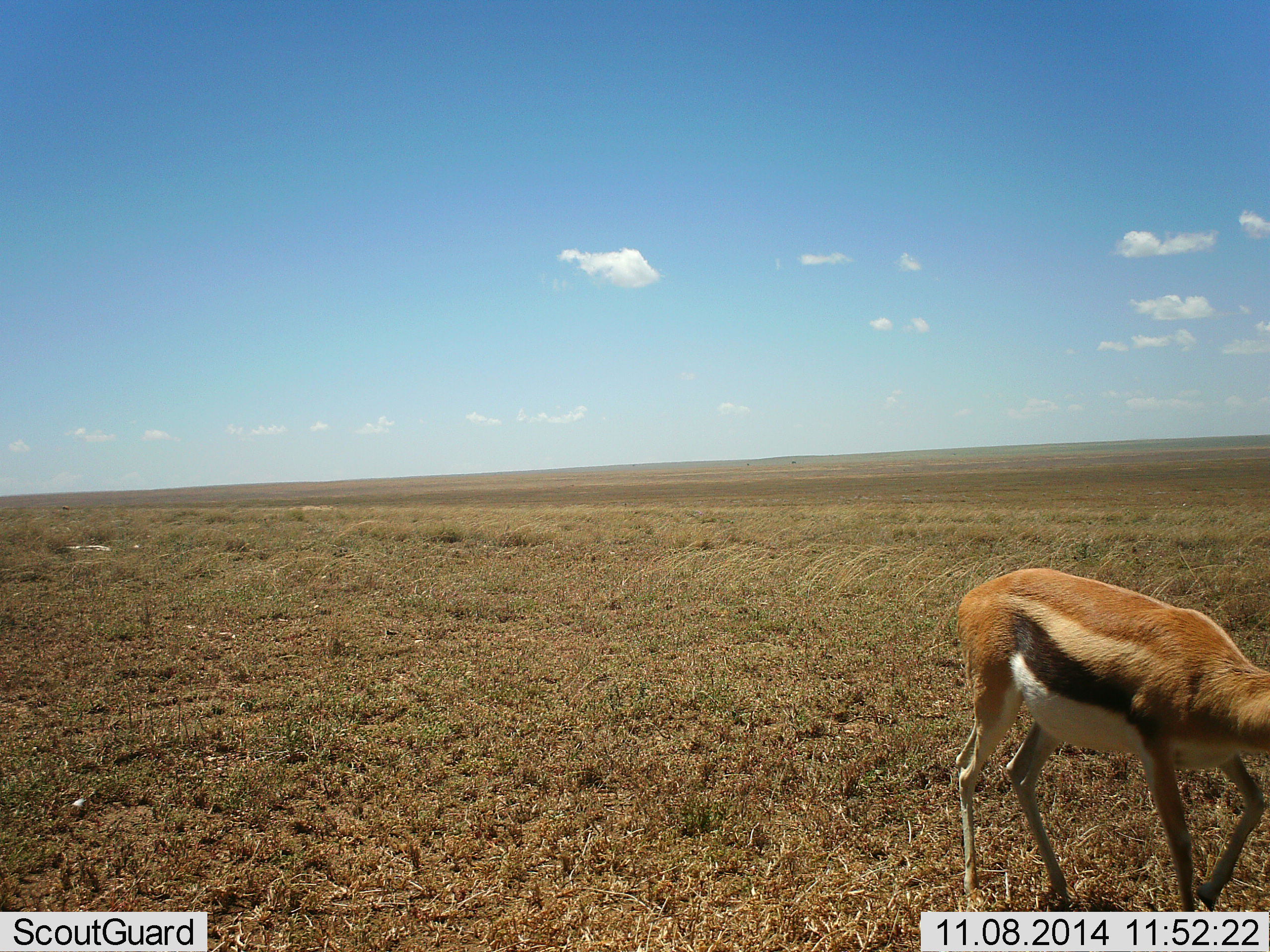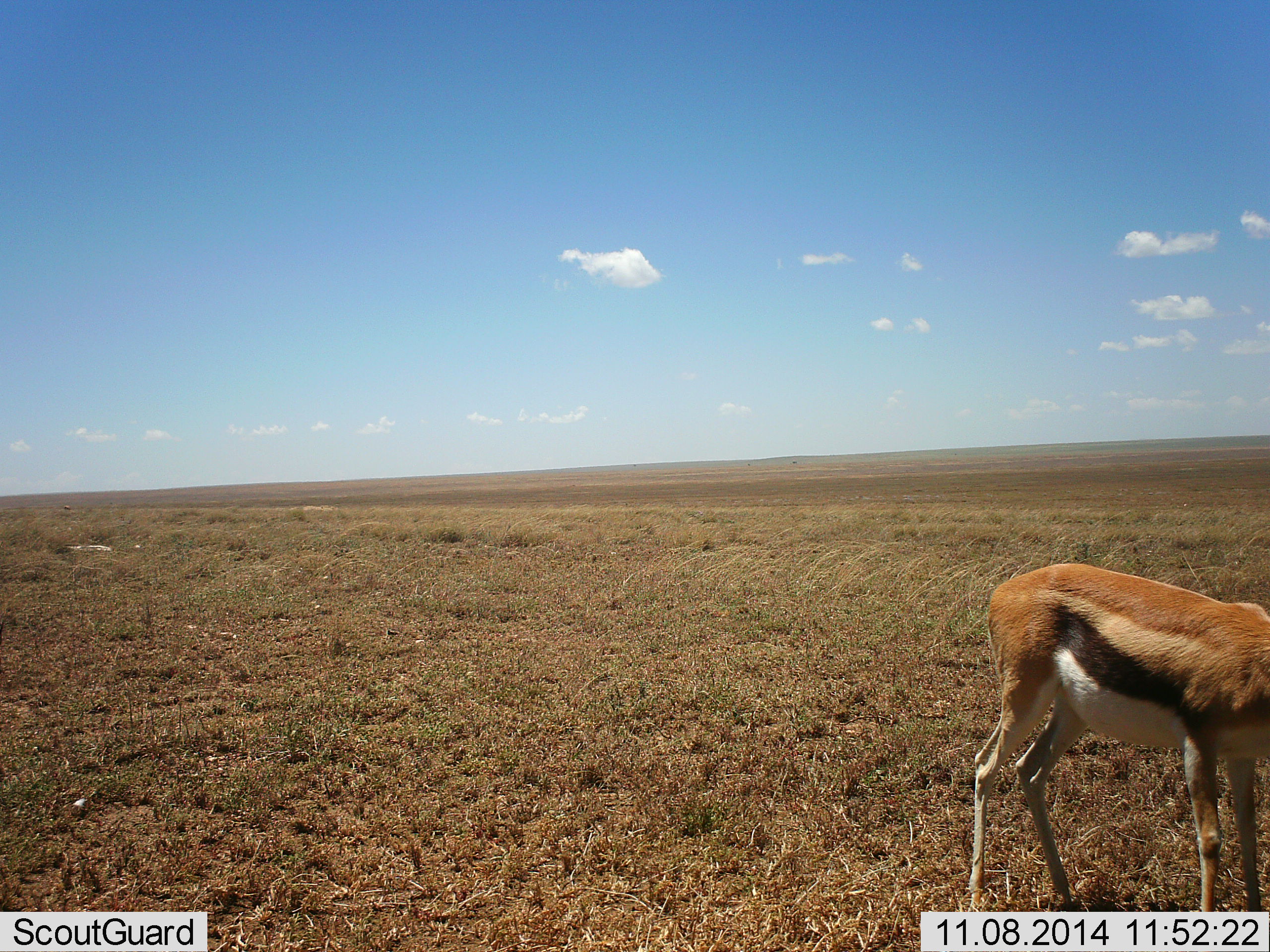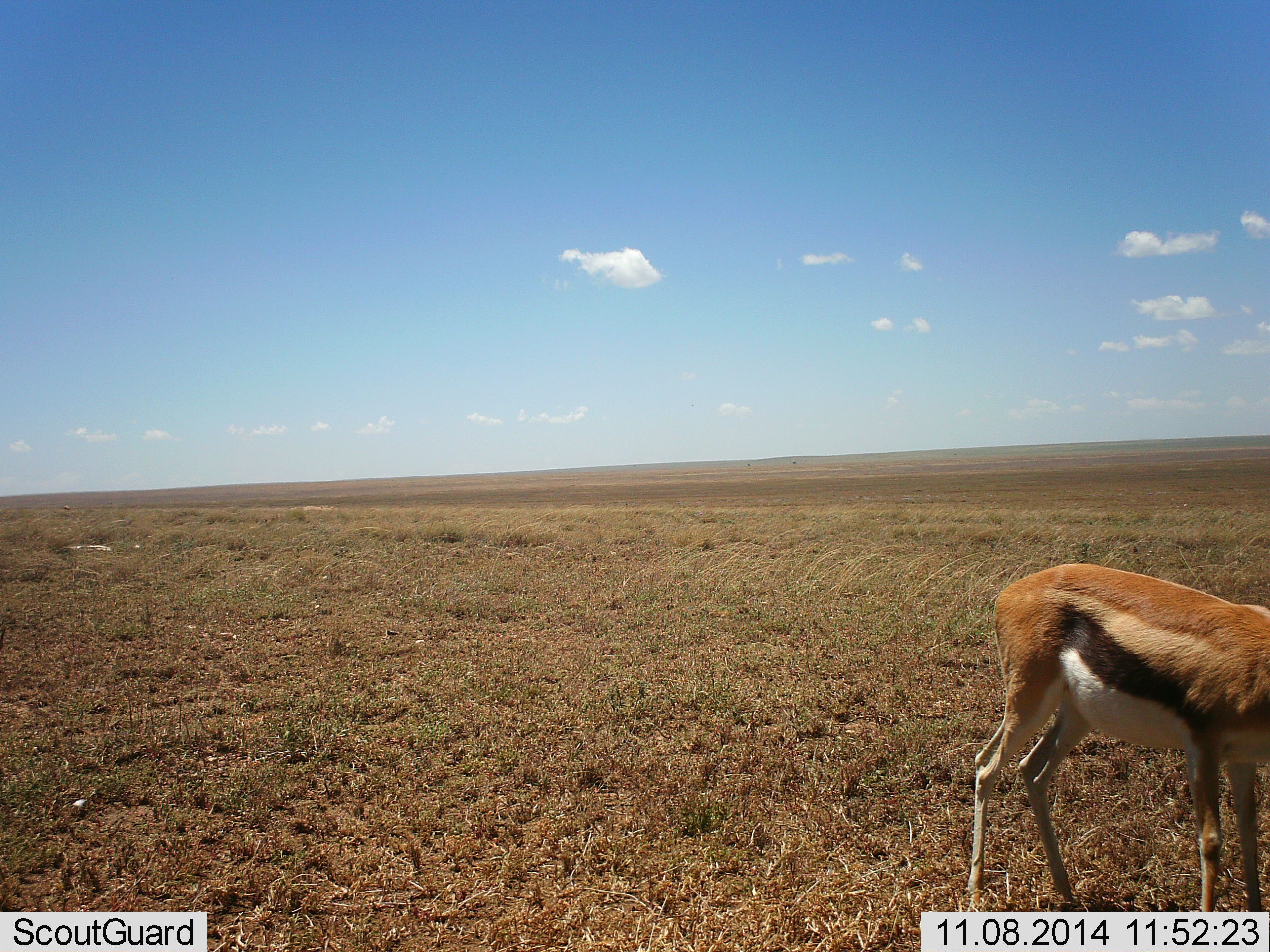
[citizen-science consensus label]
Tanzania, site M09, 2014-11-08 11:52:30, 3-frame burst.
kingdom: Animalia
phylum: Chordata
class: Mammalia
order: Artiodactyla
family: Bovidae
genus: Eudorcas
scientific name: Eudorcas thomsonii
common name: thomson's gazelle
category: gazellethomsons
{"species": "gazellethomsons (thomson's gazelle) (Eudorcas thomsonii)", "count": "1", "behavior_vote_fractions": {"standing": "70%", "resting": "0%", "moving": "20%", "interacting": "0%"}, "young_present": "0%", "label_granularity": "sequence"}